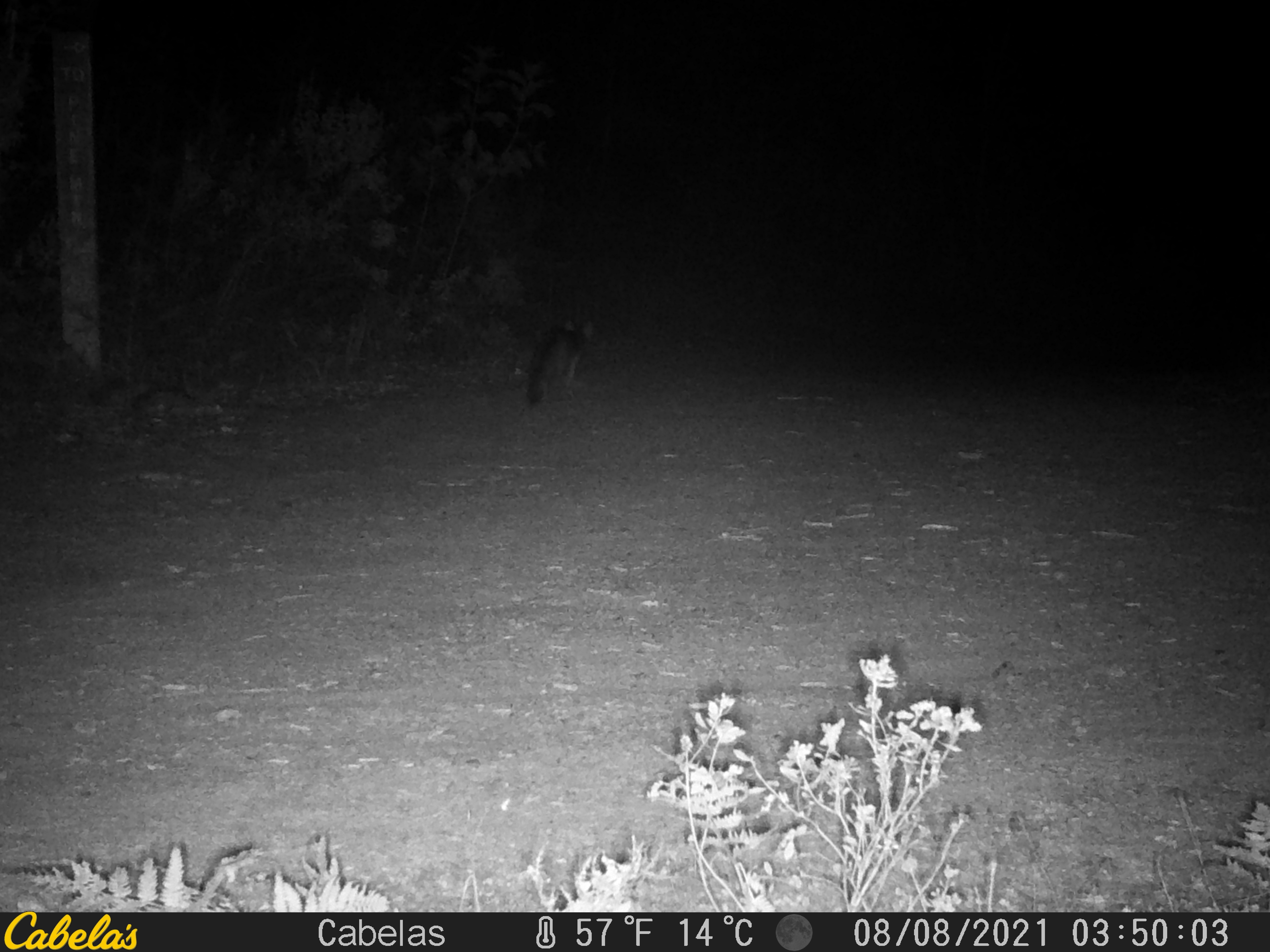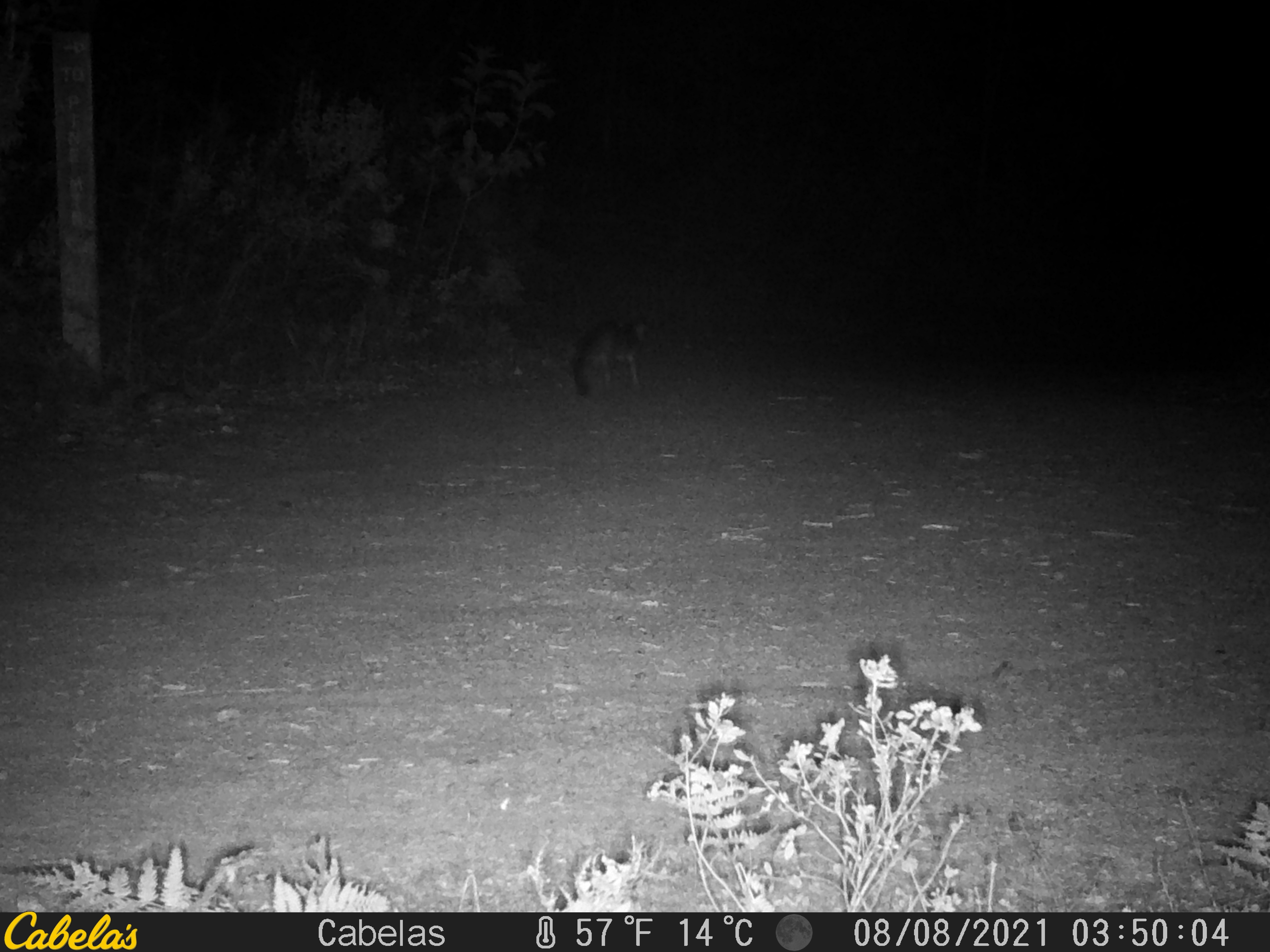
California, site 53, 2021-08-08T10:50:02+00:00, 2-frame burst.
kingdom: Animalia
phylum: Chordata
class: Mammalia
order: Carnivora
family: Canidae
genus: Urocyon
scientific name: Urocyon cinereoargenteus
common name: gray fox